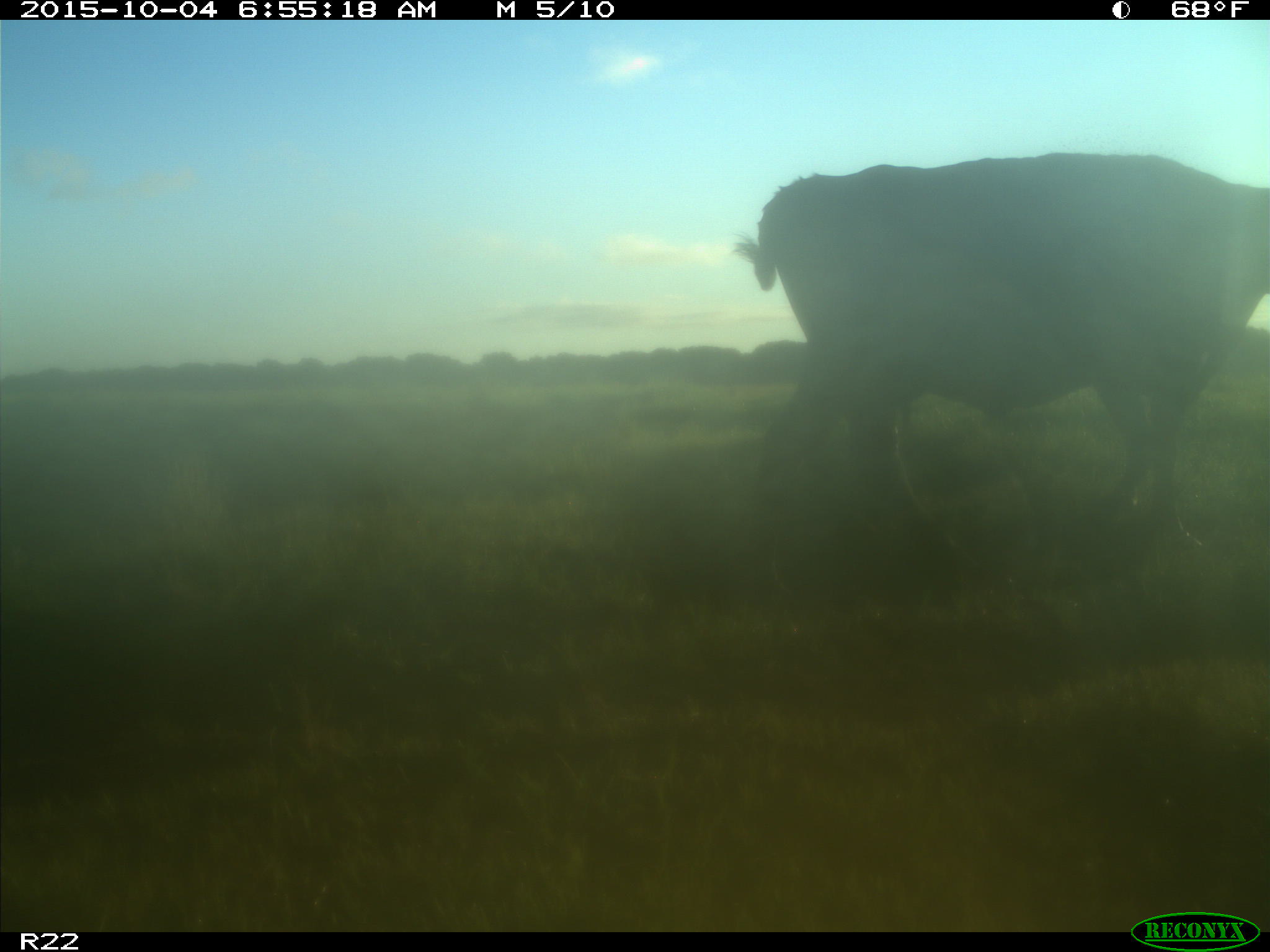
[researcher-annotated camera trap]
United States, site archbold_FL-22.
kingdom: Animalia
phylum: Chordata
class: Mammalia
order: Artiodactyla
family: Bovidae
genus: Bos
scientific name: Bos taurus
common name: domestic cow